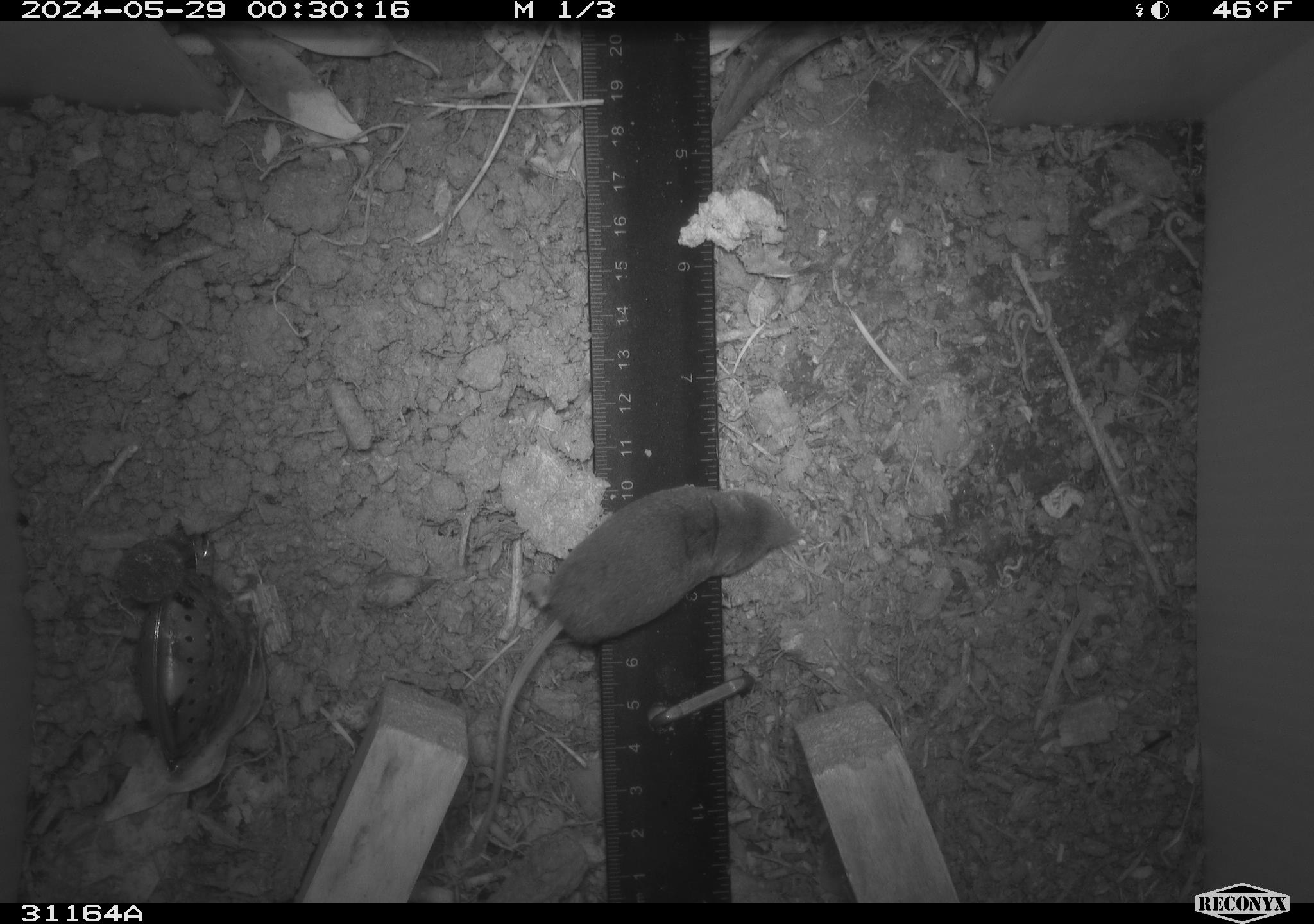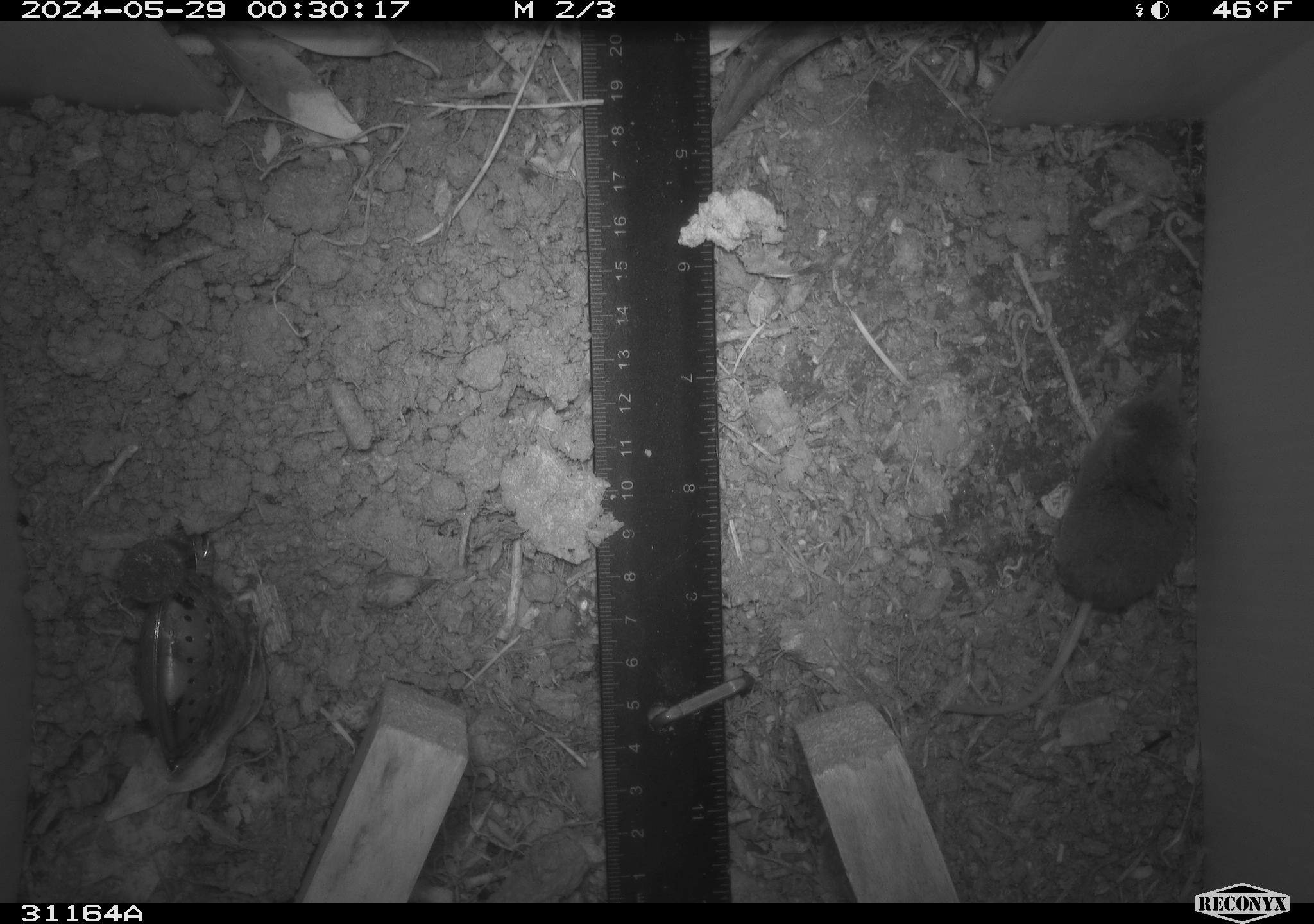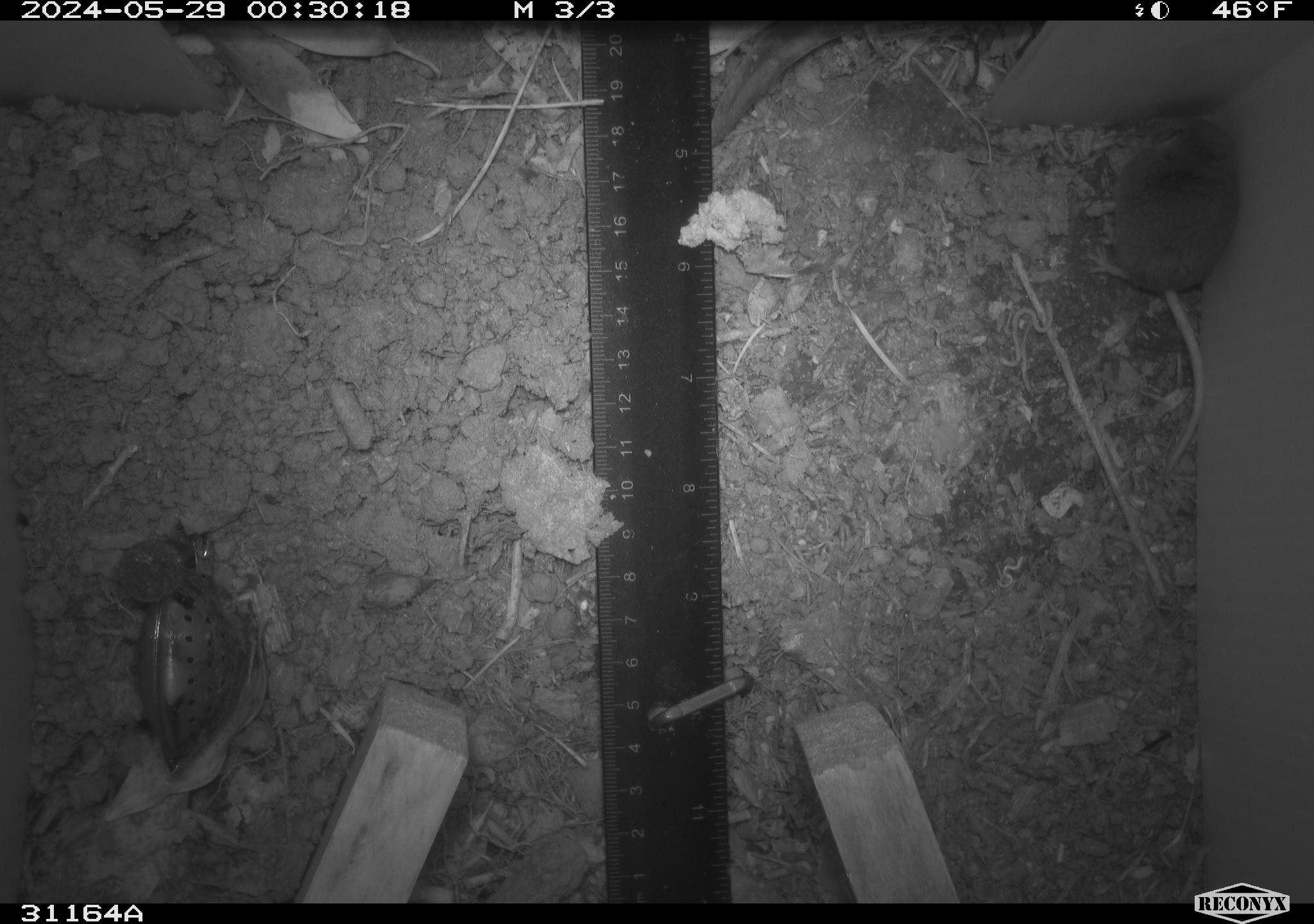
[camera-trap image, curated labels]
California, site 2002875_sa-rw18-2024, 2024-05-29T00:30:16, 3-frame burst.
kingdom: Animalia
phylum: Chordata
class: Mammalia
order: Eulipotyphla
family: Soricidae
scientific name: Soricidae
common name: shrews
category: soricidae family